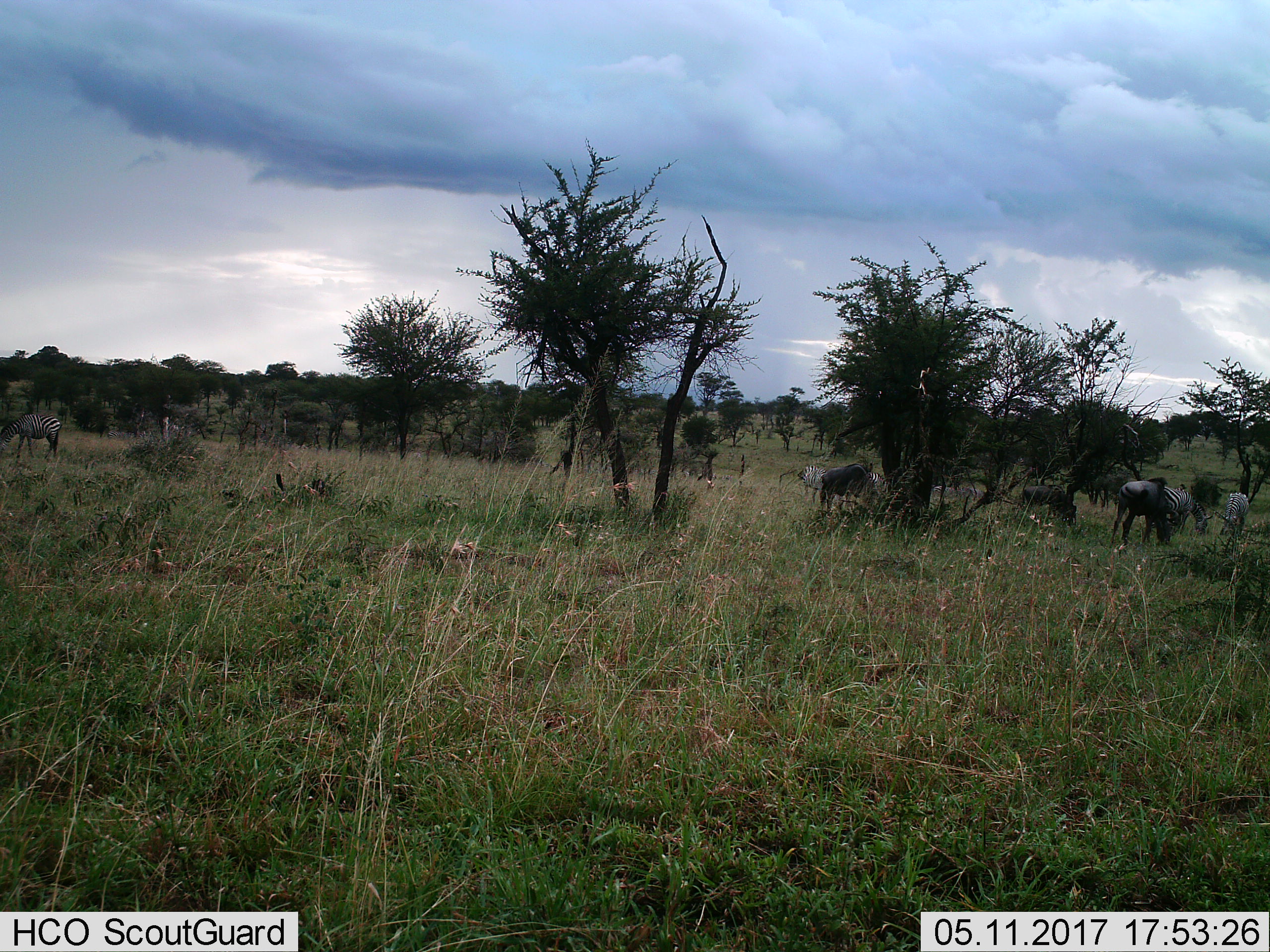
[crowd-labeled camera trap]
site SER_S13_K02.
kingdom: Animalia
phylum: Chordata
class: Mammalia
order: Artiodactyla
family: Bovidae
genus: Connochaetes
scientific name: Connochaetes taurinus taurinus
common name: blue wildebeest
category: wildebeestblue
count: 3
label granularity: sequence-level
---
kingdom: Animalia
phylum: Chordata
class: Mammalia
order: Perissodactyla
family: Equidae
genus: Equus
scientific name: Equus quagga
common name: plains zebra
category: zebraplains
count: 7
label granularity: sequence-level